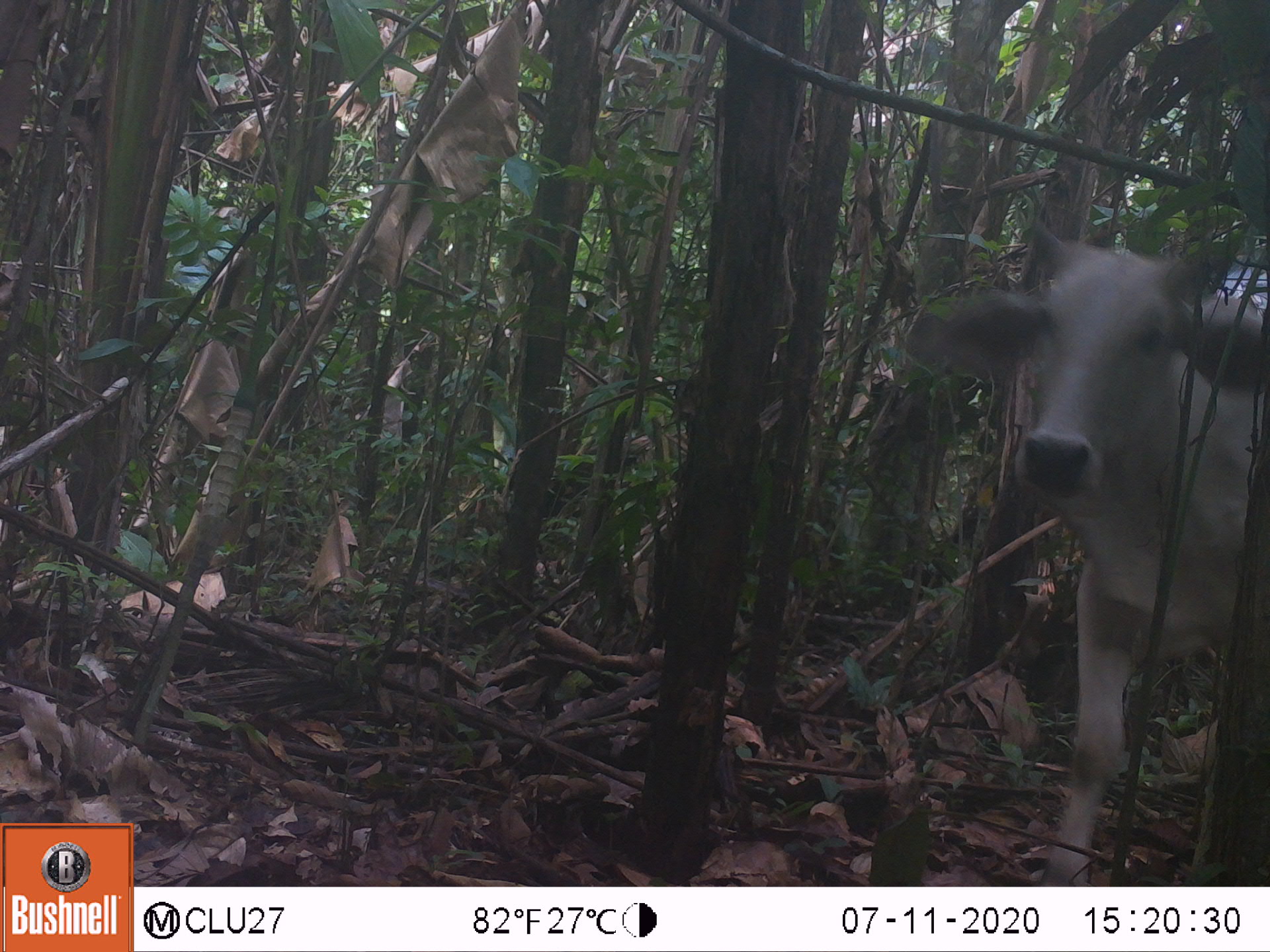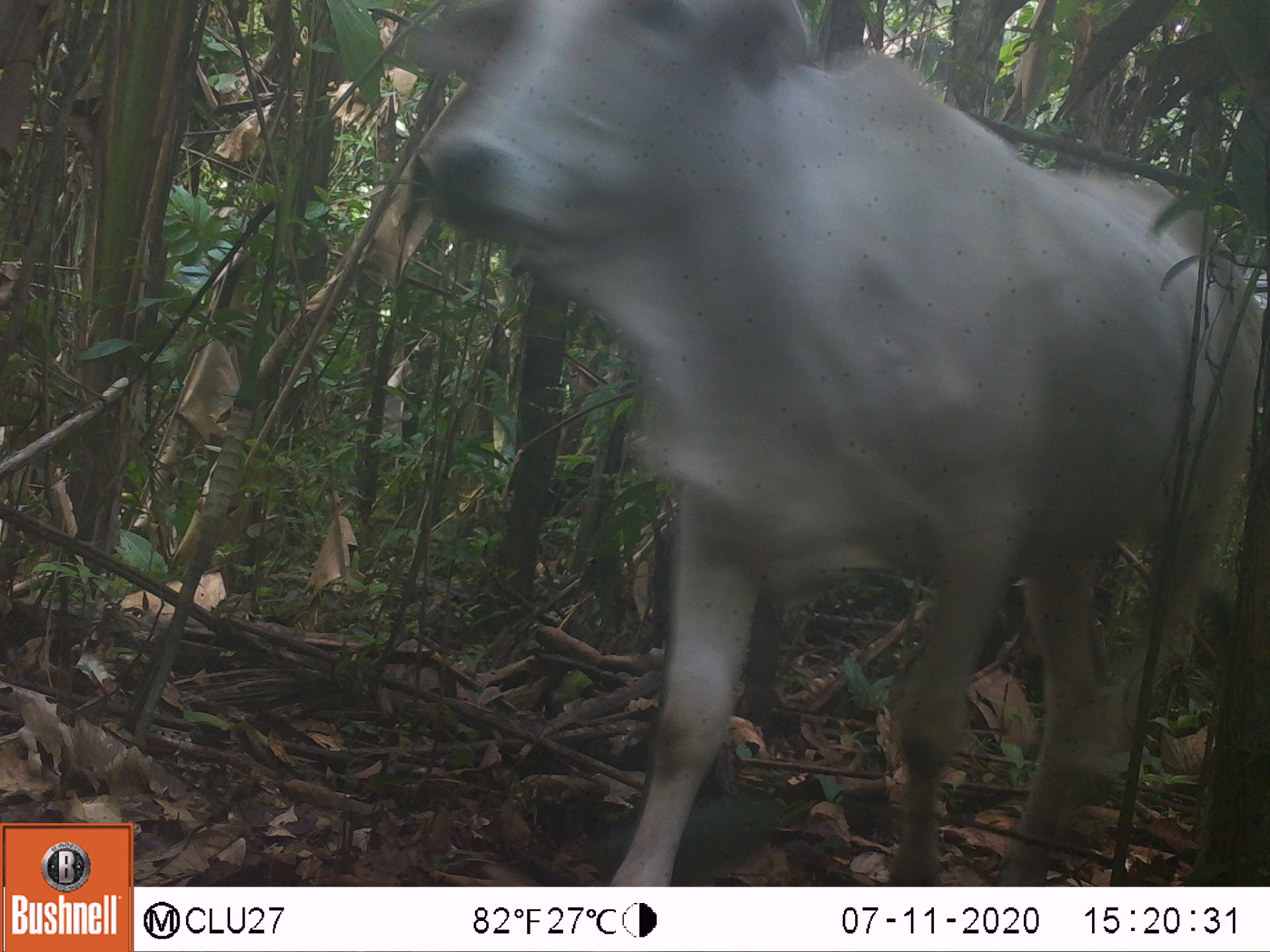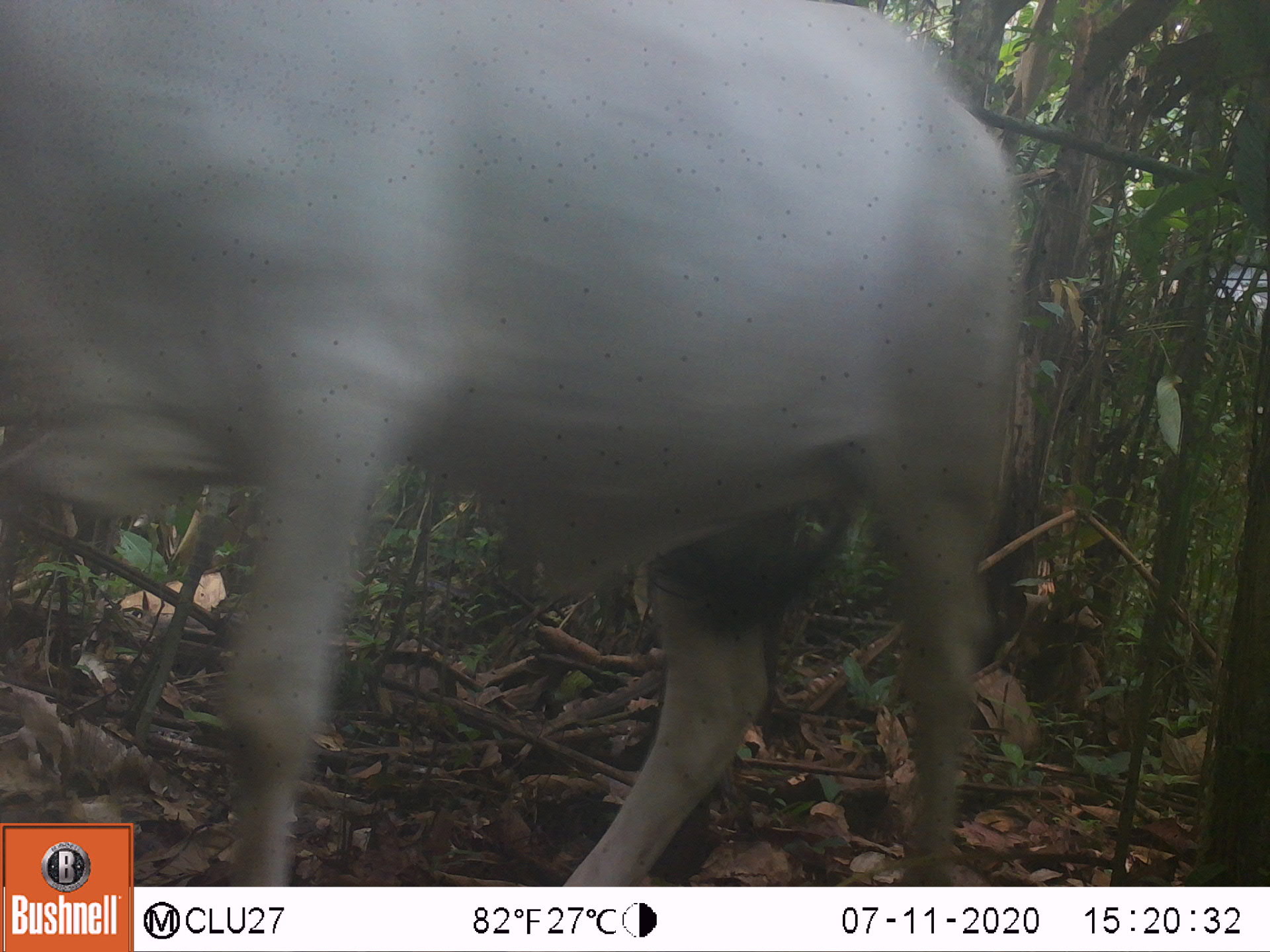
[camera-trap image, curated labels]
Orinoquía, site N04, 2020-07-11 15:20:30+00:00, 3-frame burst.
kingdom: Animalia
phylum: Chordata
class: Mammalia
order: Artiodactyla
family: Bovidae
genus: Bos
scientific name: Bos taurus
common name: cow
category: cattle